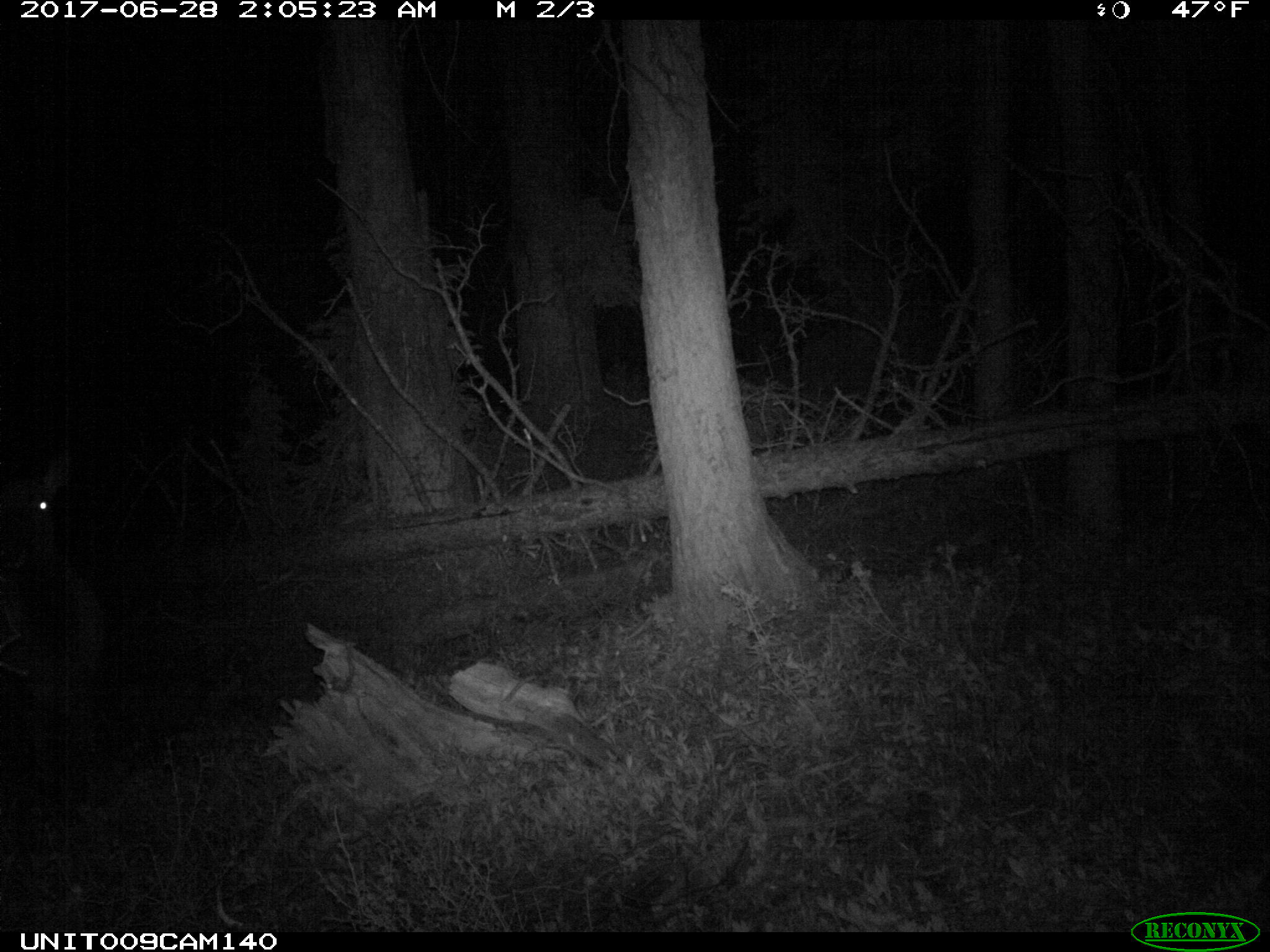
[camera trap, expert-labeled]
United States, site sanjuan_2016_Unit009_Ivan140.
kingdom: Animalia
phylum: Chordata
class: Mammalia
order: Artiodactyla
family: Cervidae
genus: Cervus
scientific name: Cervus elaphus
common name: red deer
Cervus elaphus (red deer).